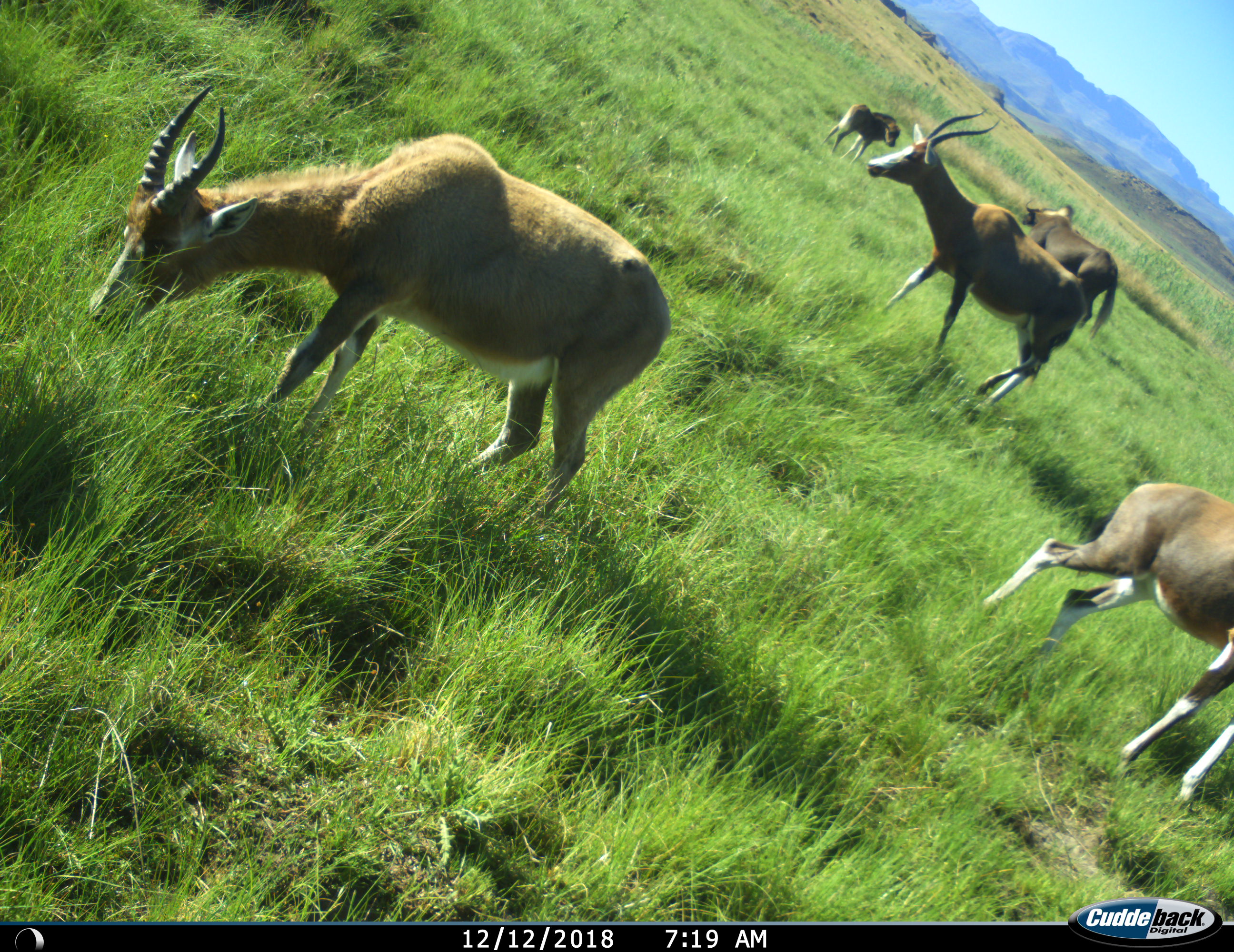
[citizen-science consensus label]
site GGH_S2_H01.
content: unidentified animal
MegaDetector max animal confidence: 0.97